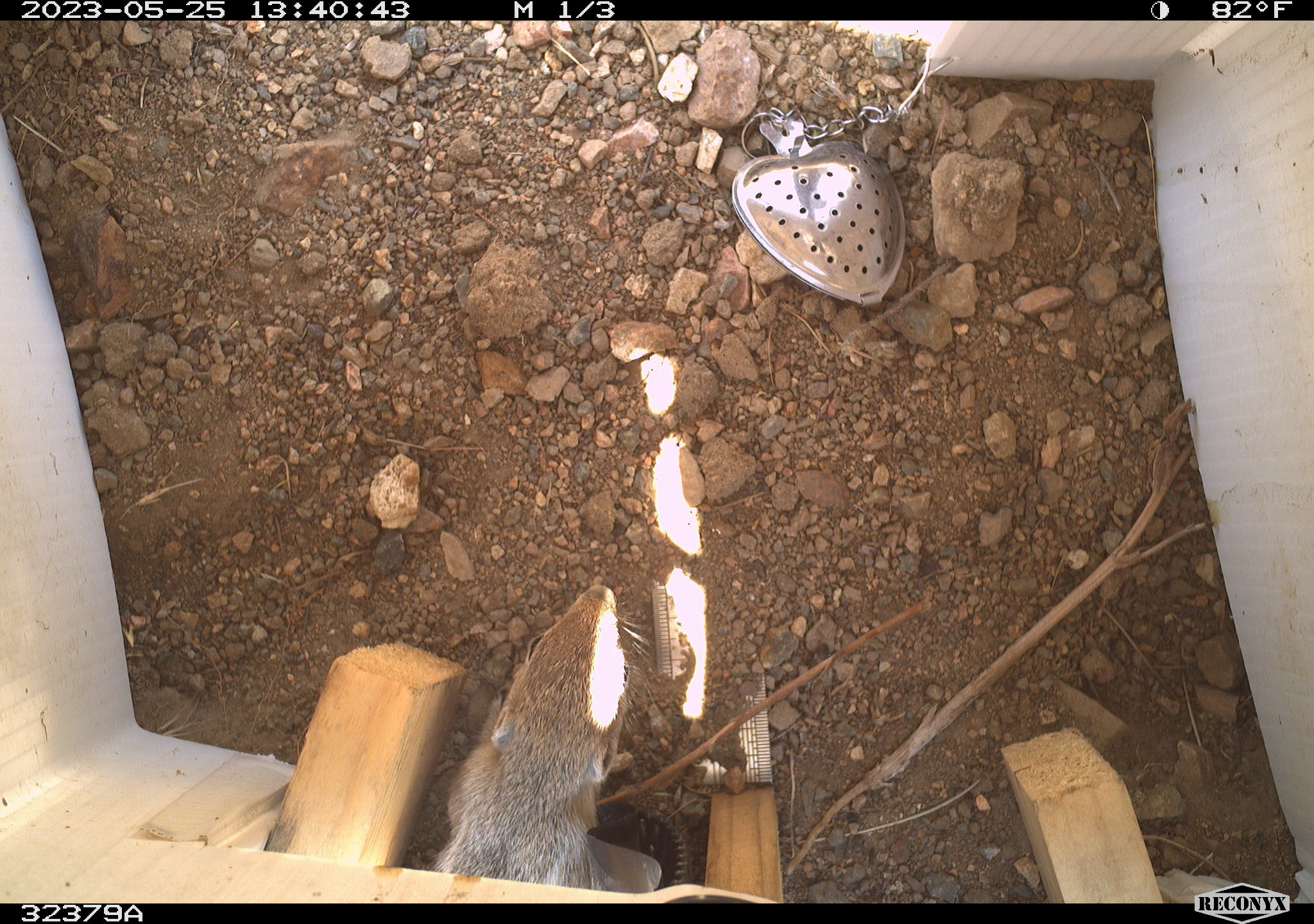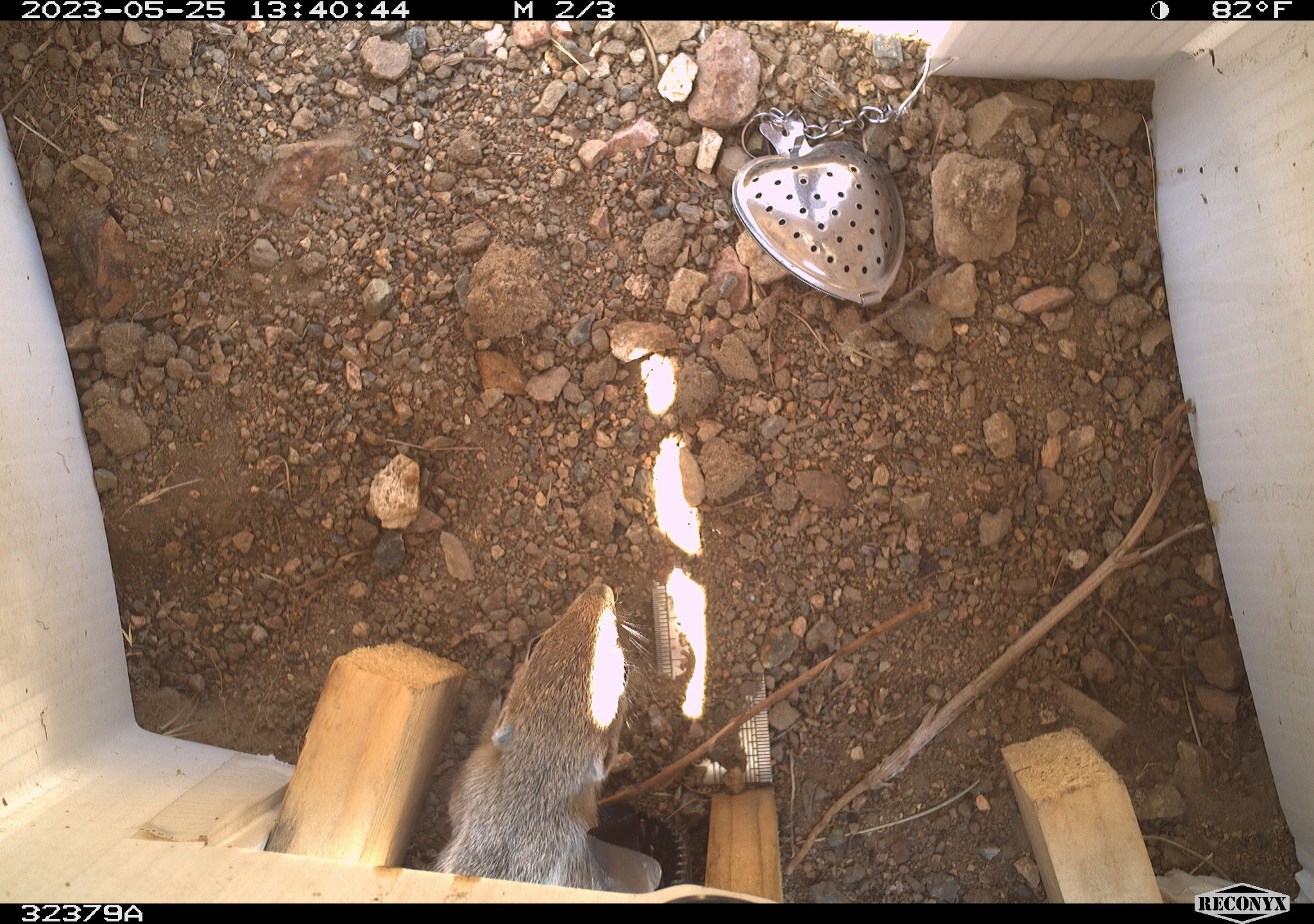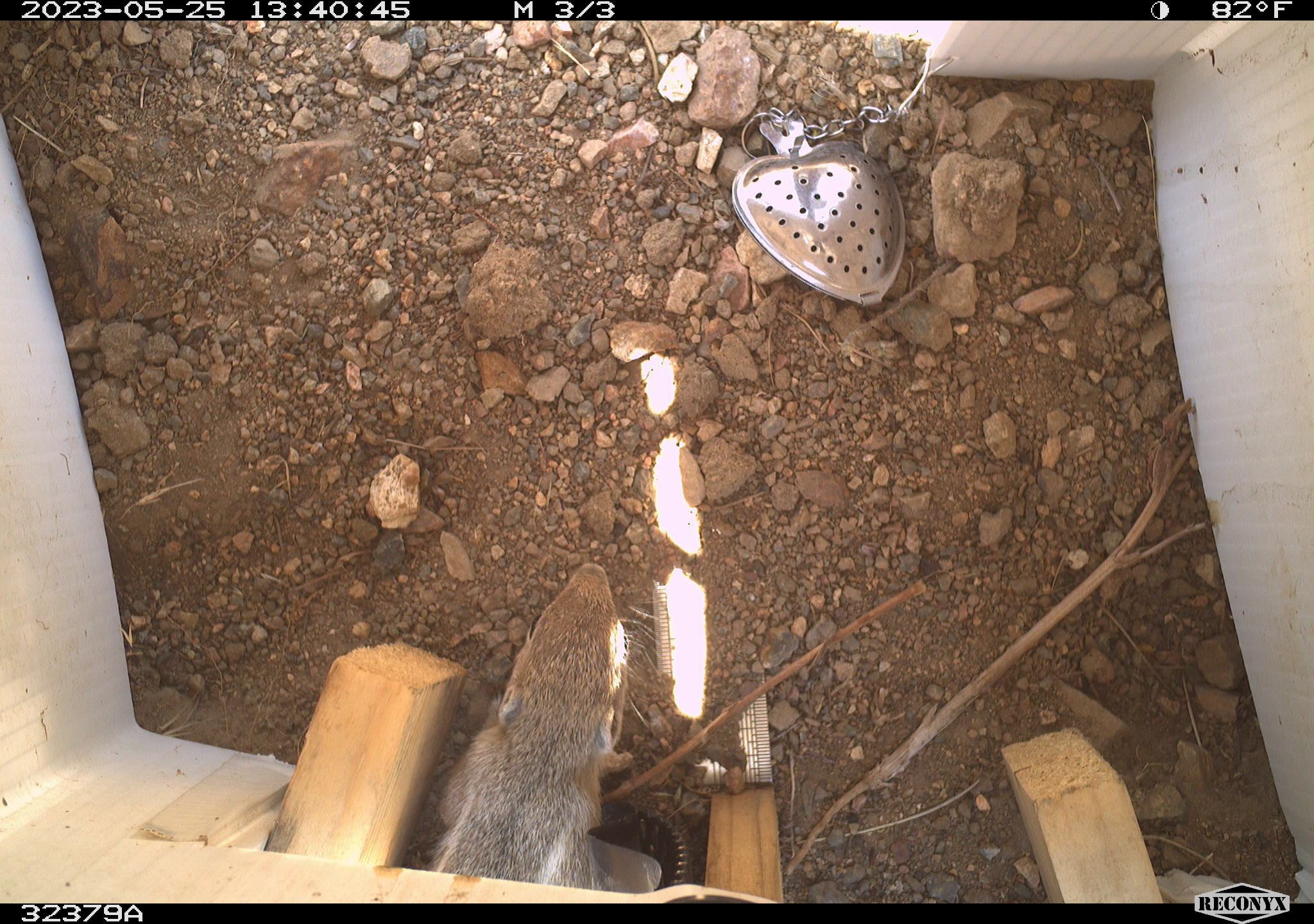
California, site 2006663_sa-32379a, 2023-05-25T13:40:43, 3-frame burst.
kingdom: Animalia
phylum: Chordata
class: Mammalia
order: Rodentia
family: Sciuridae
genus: Ammospermophilus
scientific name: Ammospermophilus leucurus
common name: white-tailed antelope squirrel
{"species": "white-tailed antelope squirrel (Ammospermophilus leucurus)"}